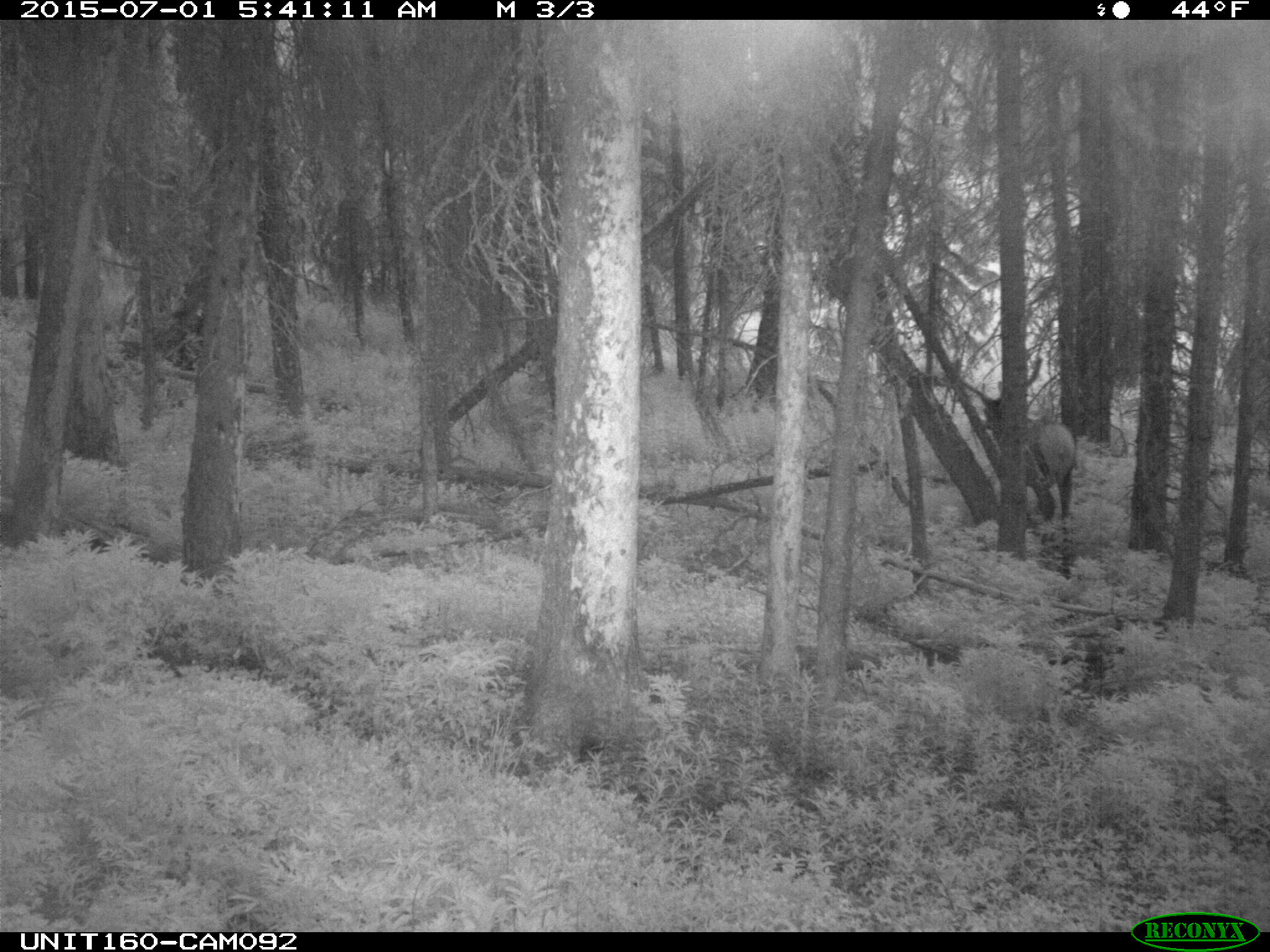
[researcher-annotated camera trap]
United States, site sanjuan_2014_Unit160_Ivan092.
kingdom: Animalia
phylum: Chordata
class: Mammalia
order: Artiodactyla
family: Cervidae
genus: Cervus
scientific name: Cervus elaphus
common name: red deer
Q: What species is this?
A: Cervus elaphus (red deer).